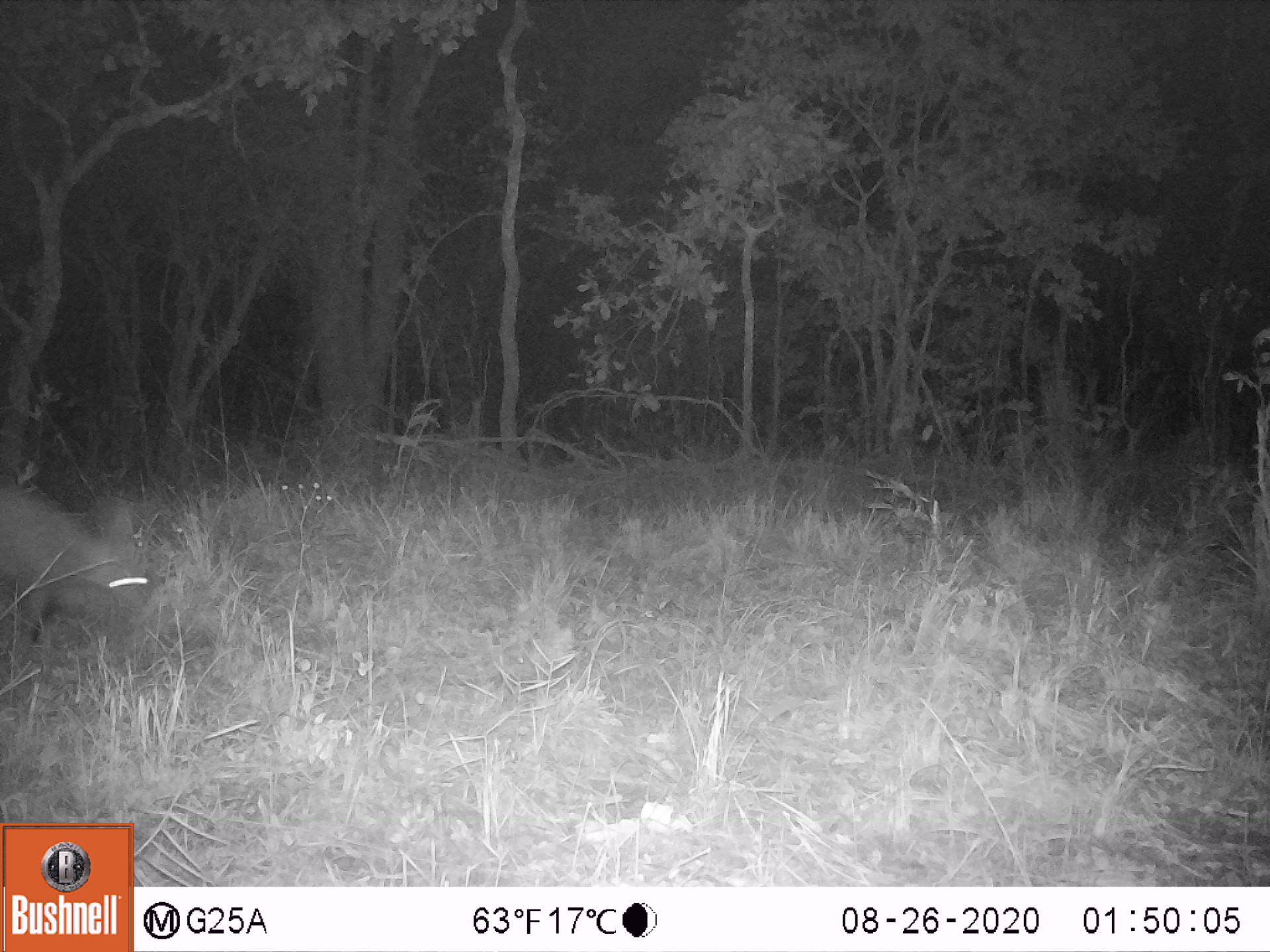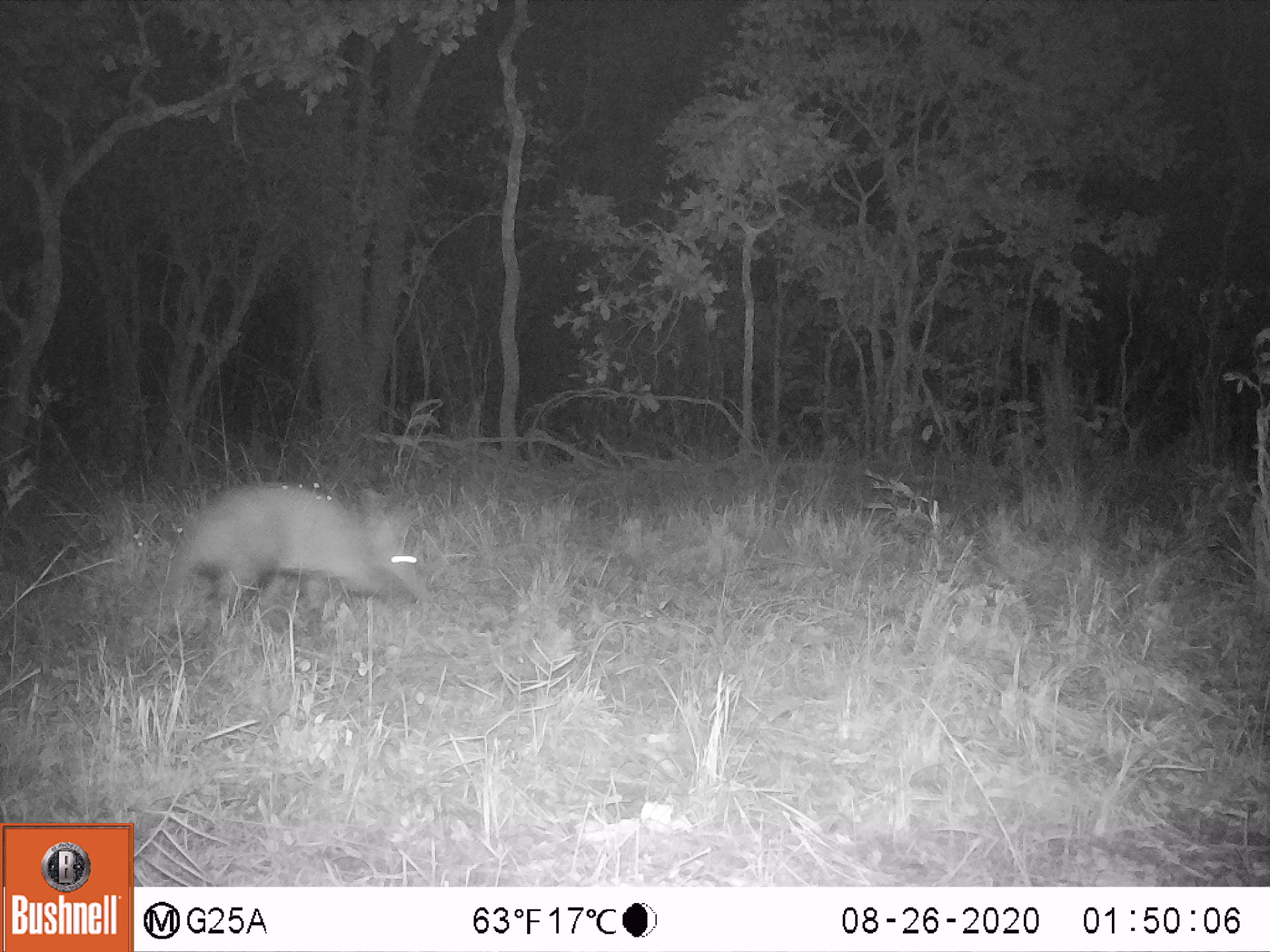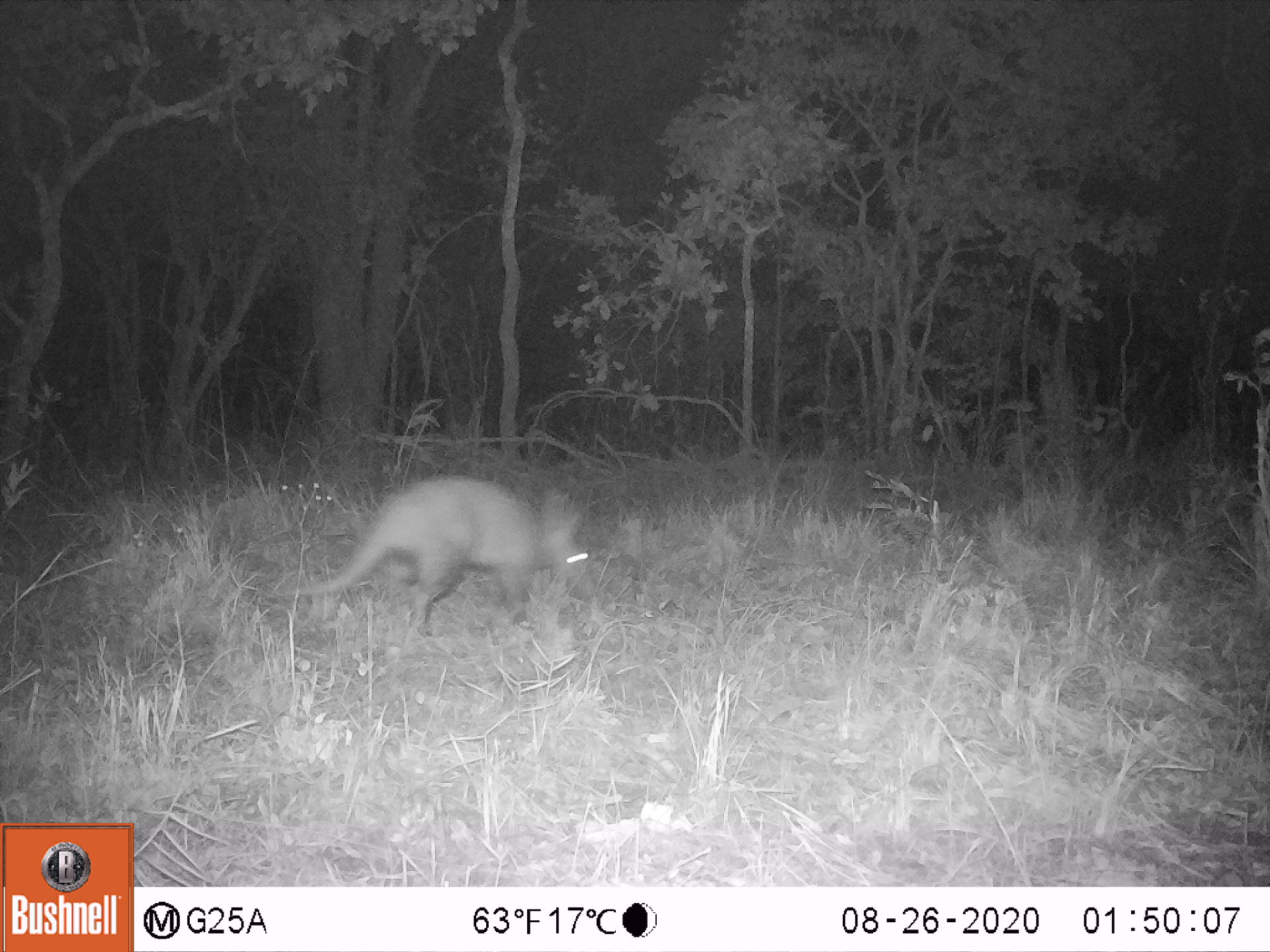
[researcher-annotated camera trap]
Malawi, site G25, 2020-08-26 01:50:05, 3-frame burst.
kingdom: Animalia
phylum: Chordata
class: Mammalia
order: Tubulidentata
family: Orycteropodidae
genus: Orycteropus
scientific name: Orycteropus afer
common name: aardvark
Aardvark (Orycteropus afer), count 1.